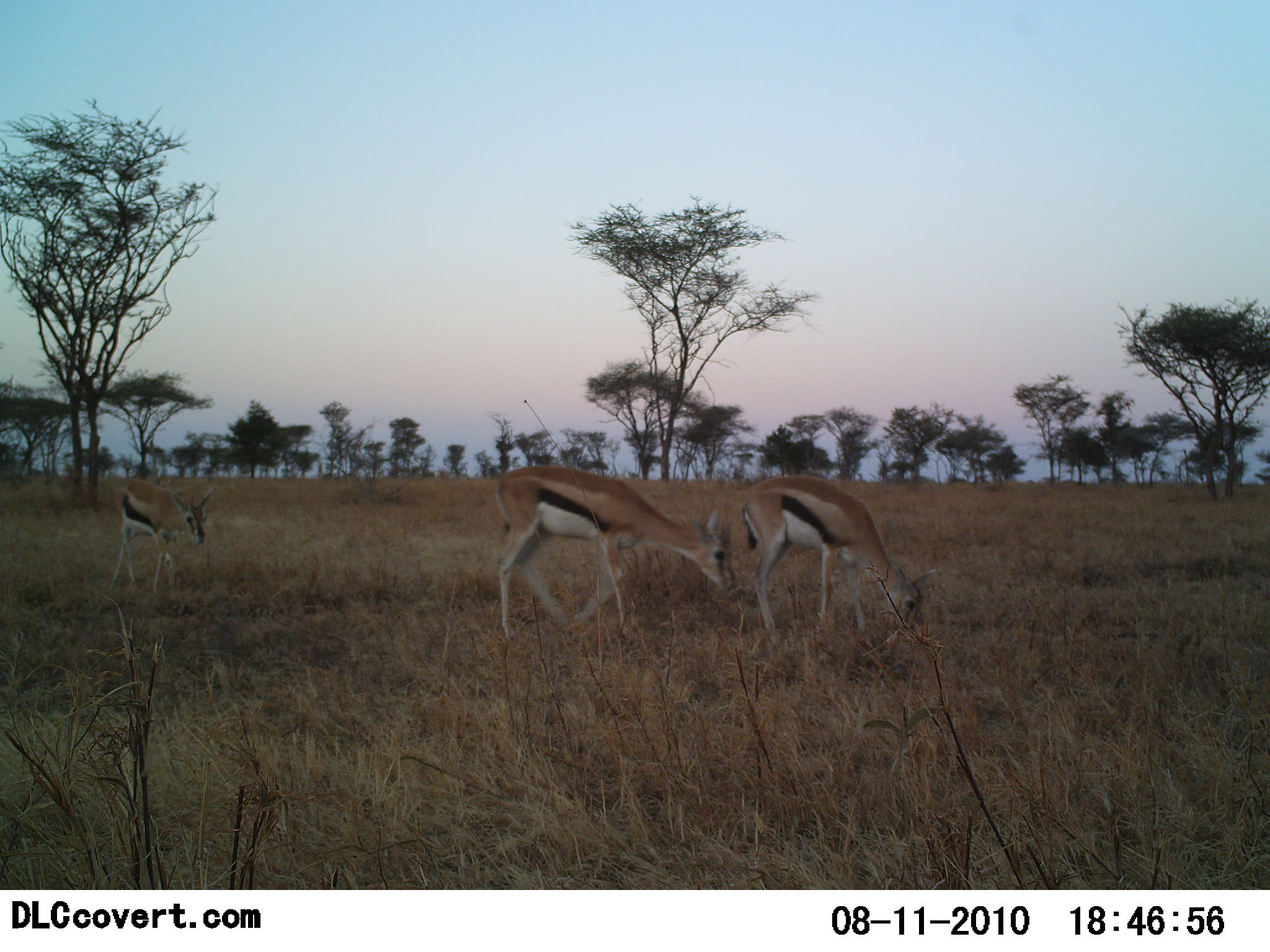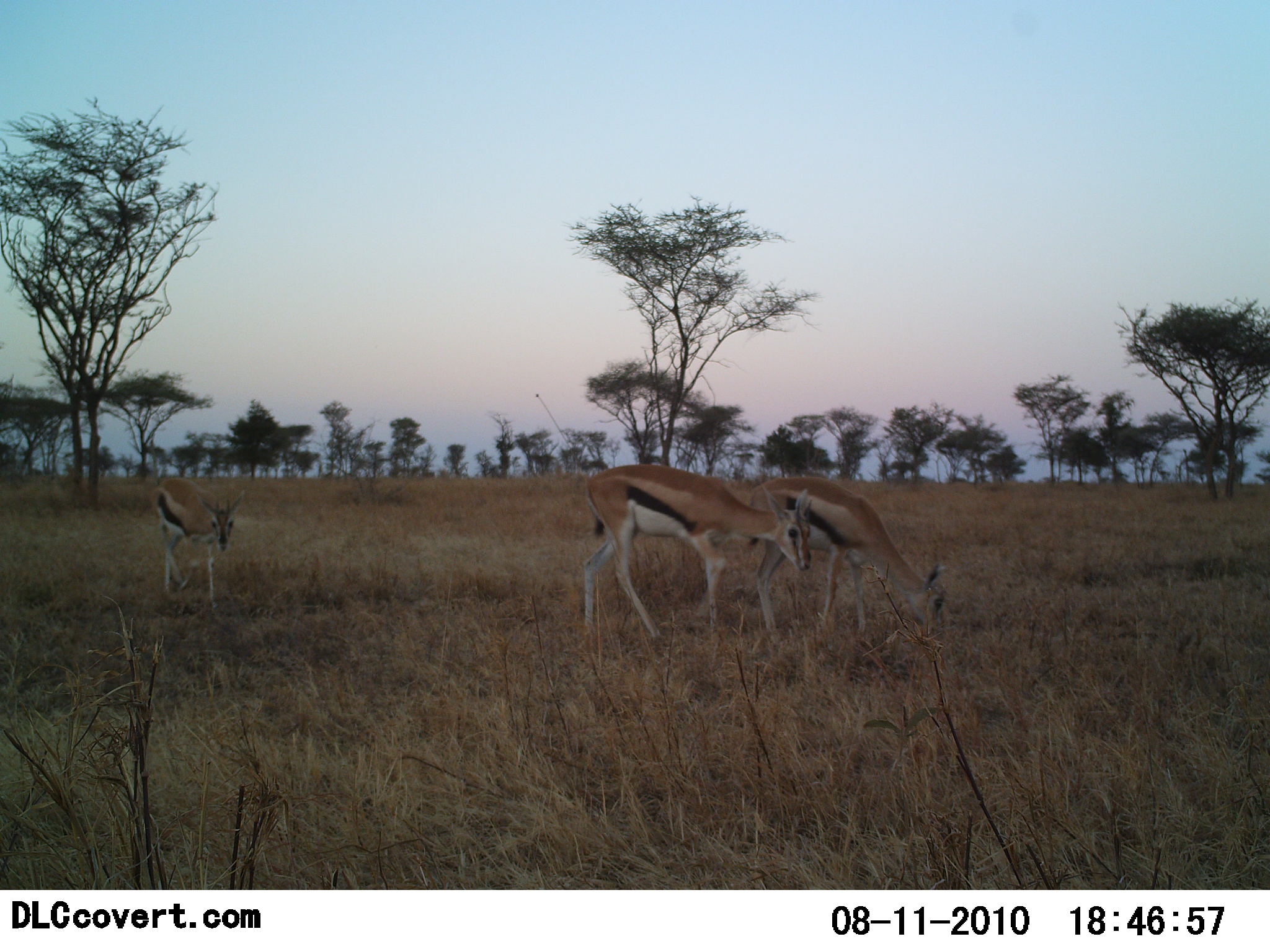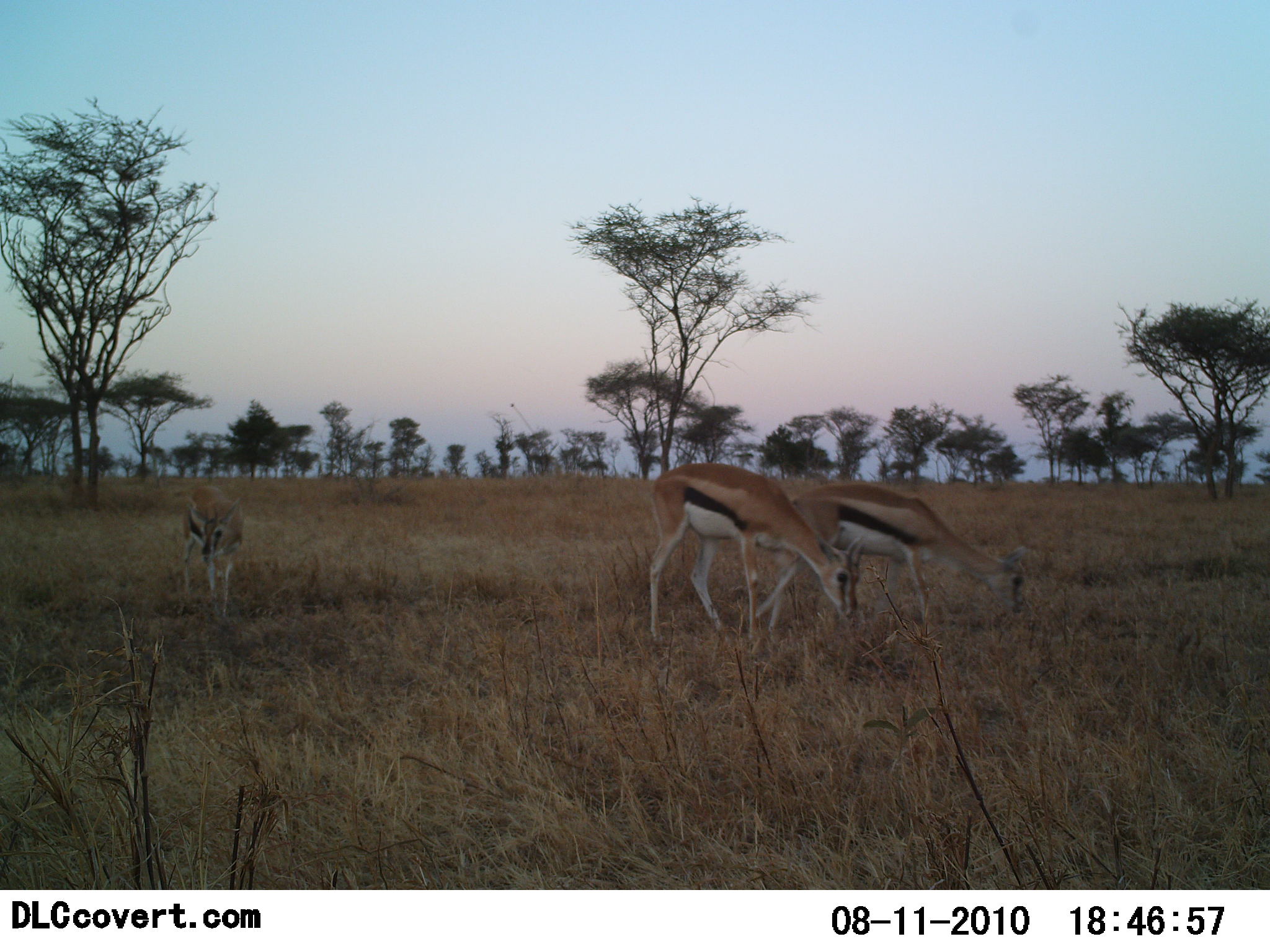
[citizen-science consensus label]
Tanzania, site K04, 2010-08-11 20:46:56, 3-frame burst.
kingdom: Animalia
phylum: Chordata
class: Mammalia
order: Artiodactyla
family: Bovidae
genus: Eudorcas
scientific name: Eudorcas thomsonii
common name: thomson's gazelle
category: gazellethomsons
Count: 3.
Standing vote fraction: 0%.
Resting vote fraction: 0%.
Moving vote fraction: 73%.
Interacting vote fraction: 0%.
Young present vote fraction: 13%.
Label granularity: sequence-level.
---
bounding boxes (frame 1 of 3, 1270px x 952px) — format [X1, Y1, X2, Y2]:
animal: [494, 465, 736, 643]; [742, 474, 935, 640]; [110, 477, 216, 597]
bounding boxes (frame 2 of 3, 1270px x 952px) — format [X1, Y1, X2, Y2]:
animal: [583, 464, 812, 657]; [747, 475, 949, 652]; [153, 476, 246, 612]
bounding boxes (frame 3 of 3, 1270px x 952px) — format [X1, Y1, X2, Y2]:
animal: [648, 462, 868, 646]; [767, 481, 1030, 634]; [180, 484, 244, 619]